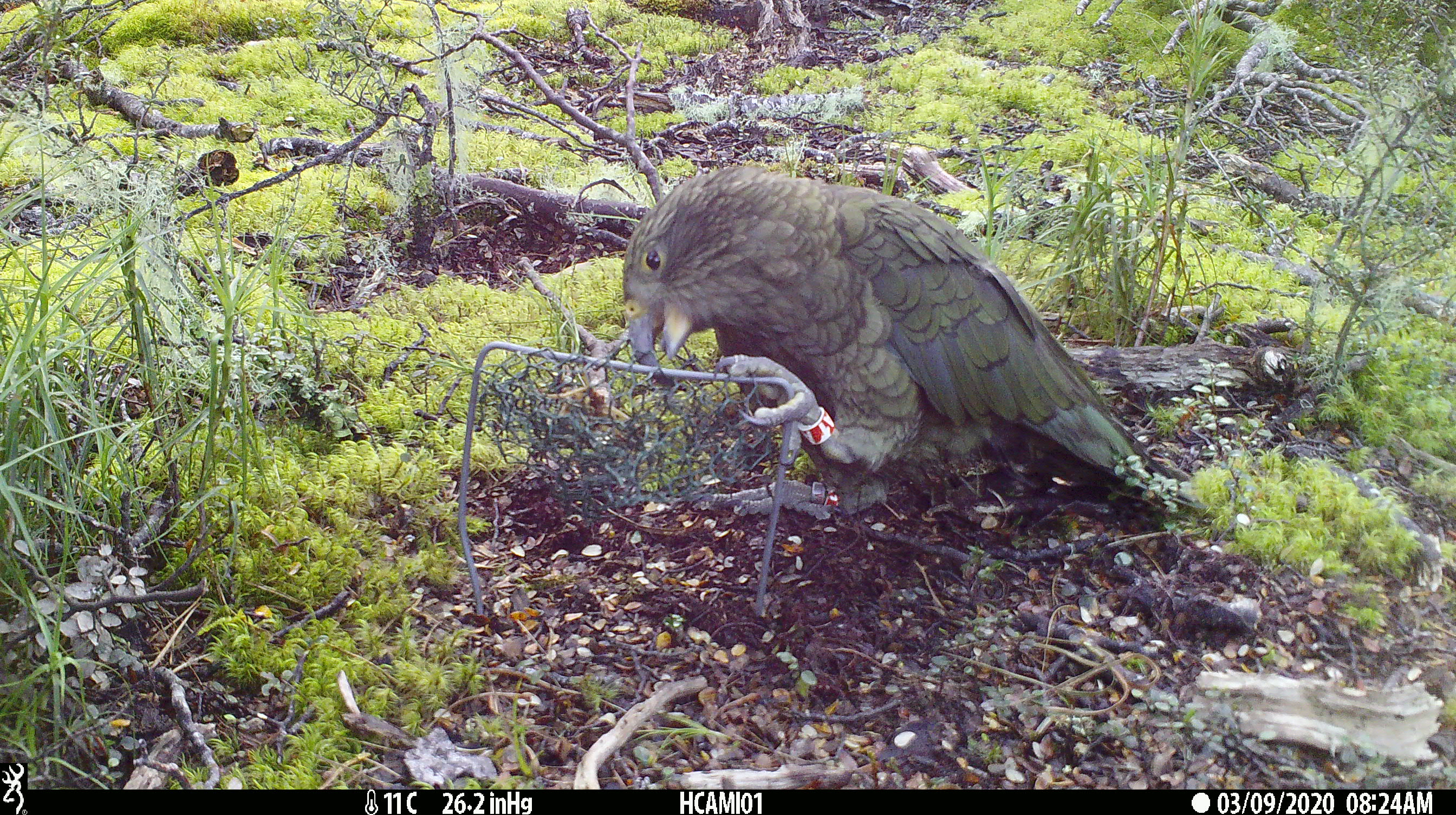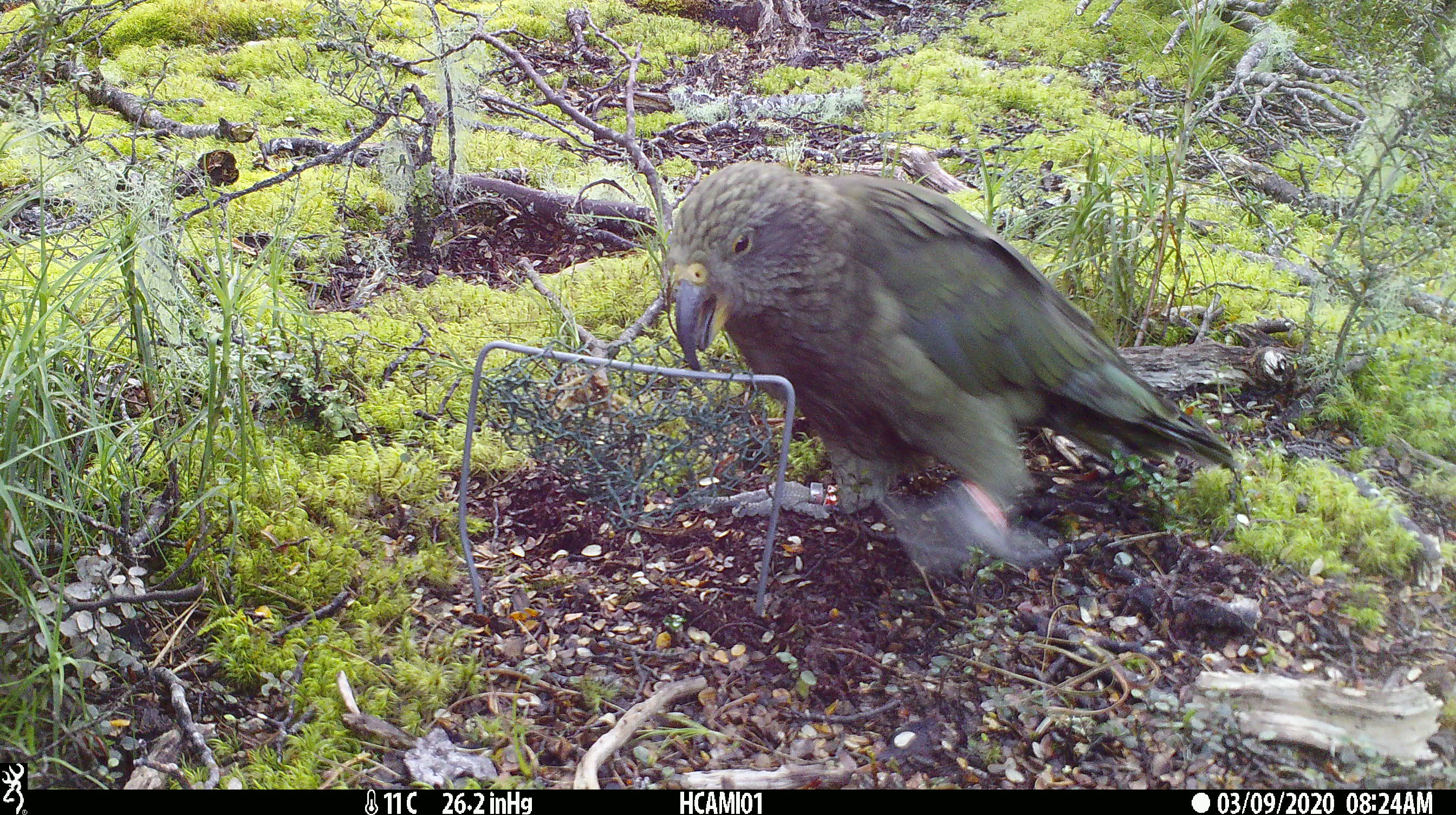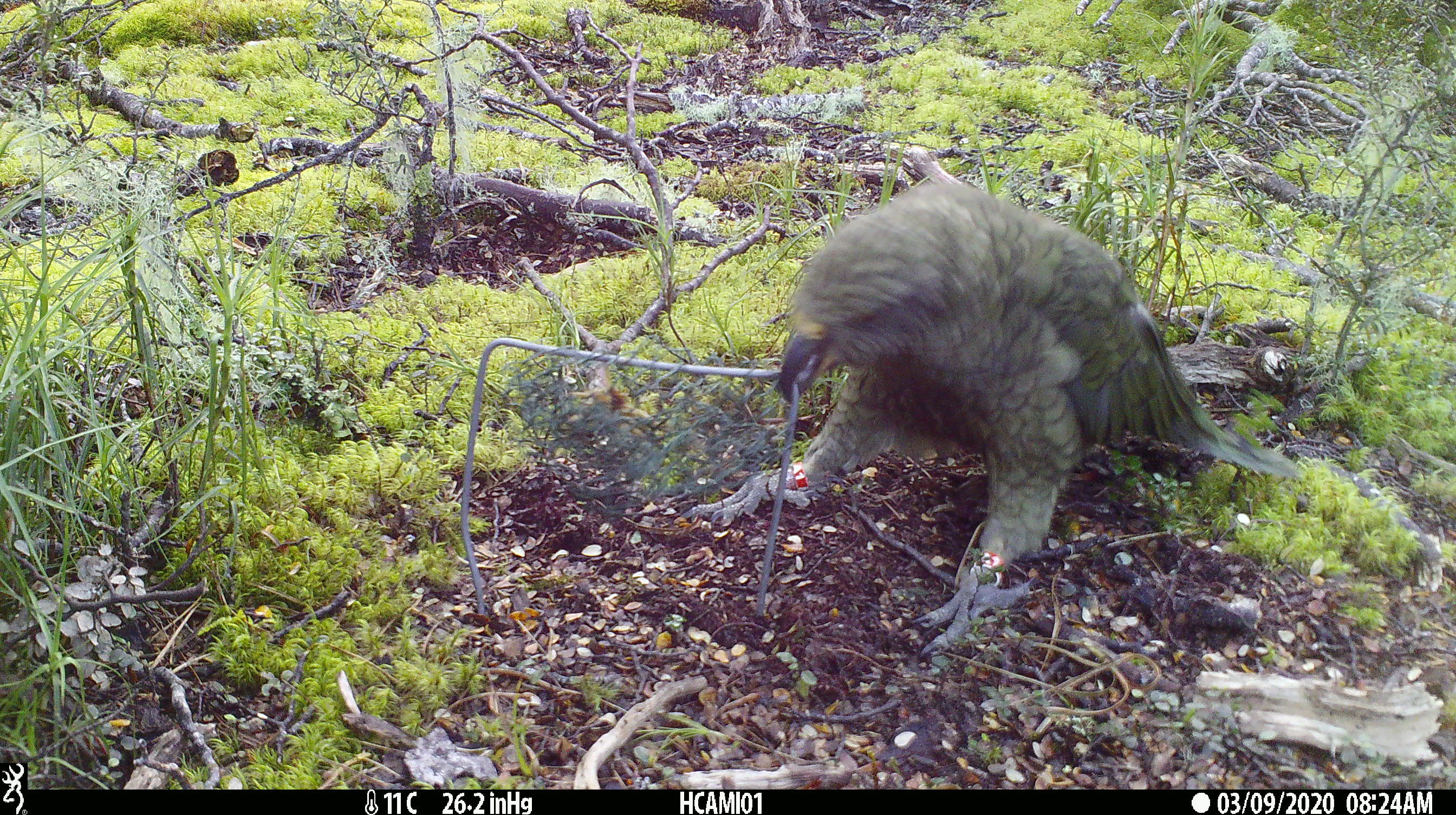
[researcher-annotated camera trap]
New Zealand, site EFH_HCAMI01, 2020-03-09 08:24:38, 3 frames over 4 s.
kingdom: Animalia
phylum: Chordata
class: Aves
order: Psittaciformes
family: Strigopidae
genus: Nestor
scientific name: Nestor notabilis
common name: kea